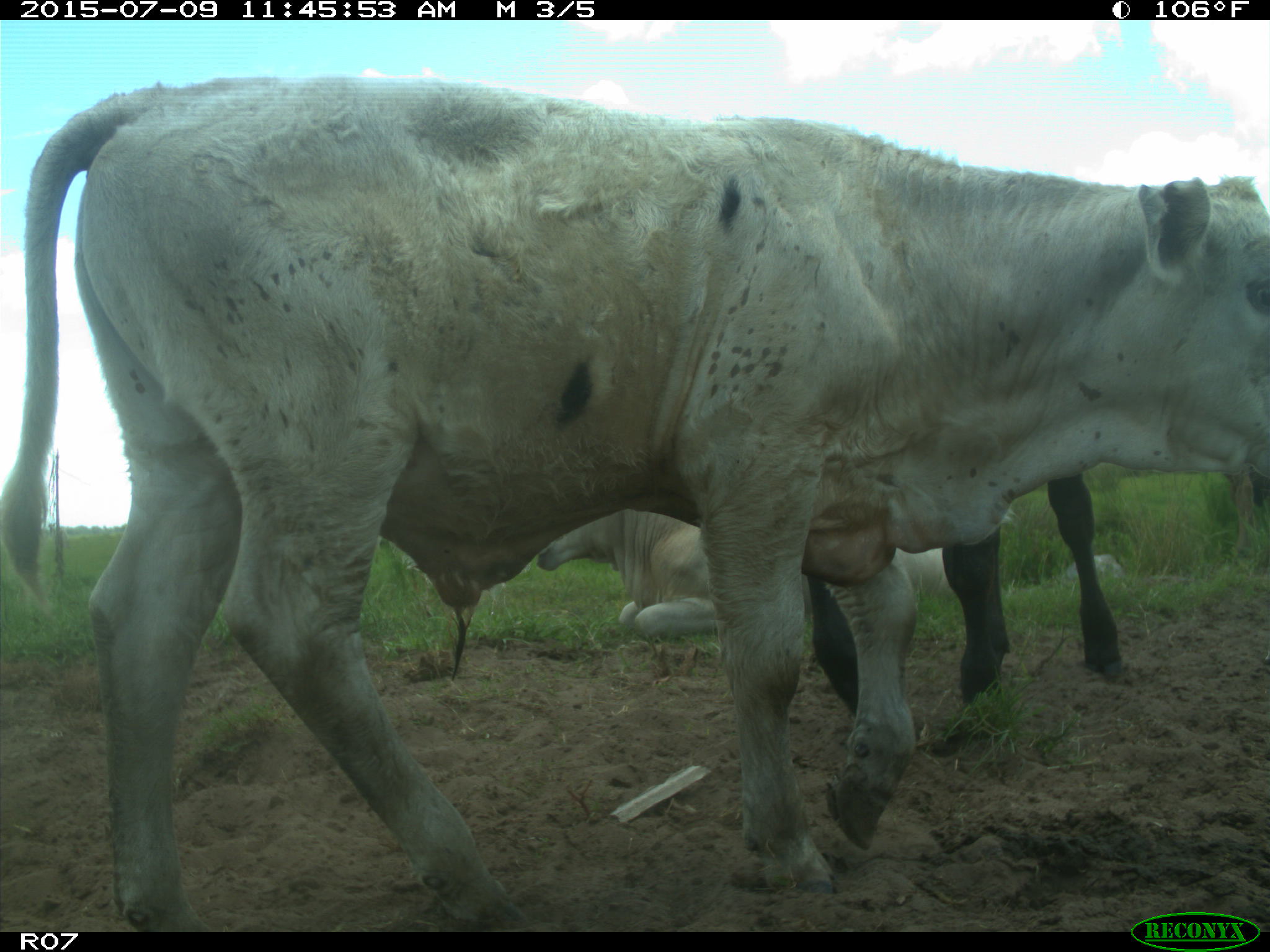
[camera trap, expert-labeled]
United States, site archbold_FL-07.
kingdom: Animalia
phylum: Chordata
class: Mammalia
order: Artiodactyla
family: Bovidae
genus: Bos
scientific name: Bos taurus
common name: domestic cow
Bos taurus (domestic cow).